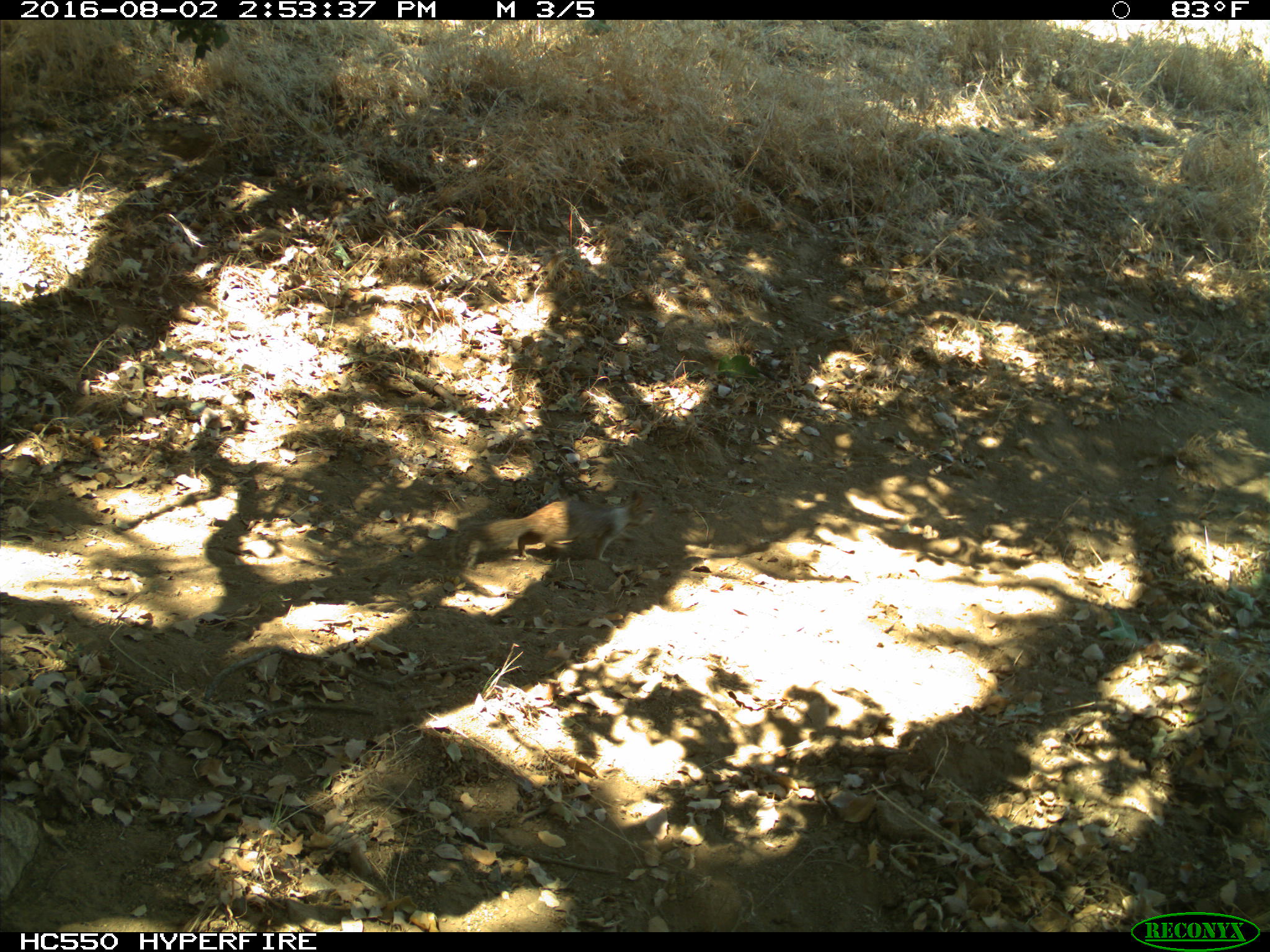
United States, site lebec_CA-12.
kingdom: Animalia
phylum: Chordata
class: Mammalia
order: Rodentia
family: Sciuridae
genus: Otospermophilus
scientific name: Otospermophilus beecheyi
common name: california ground squirrel